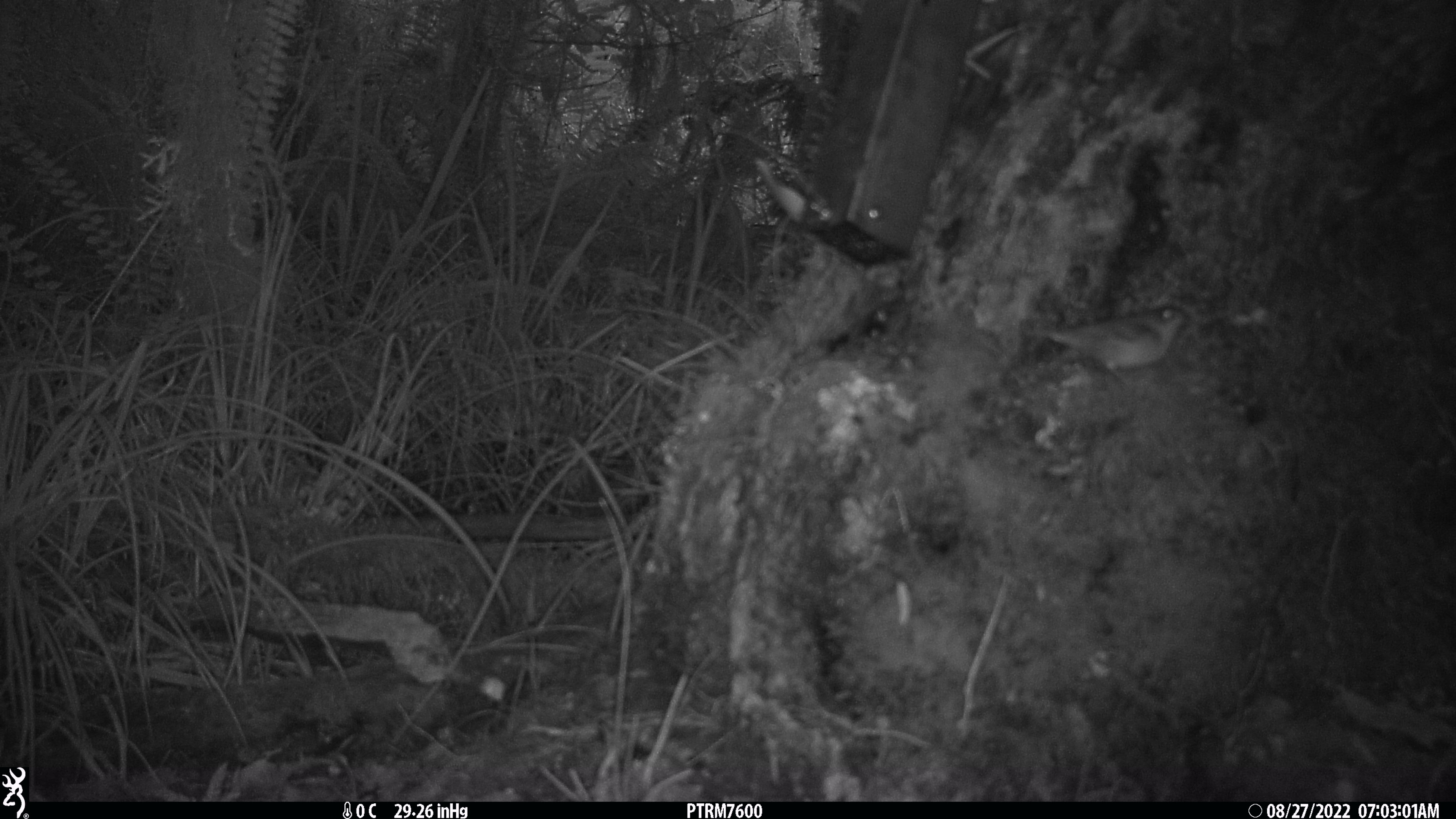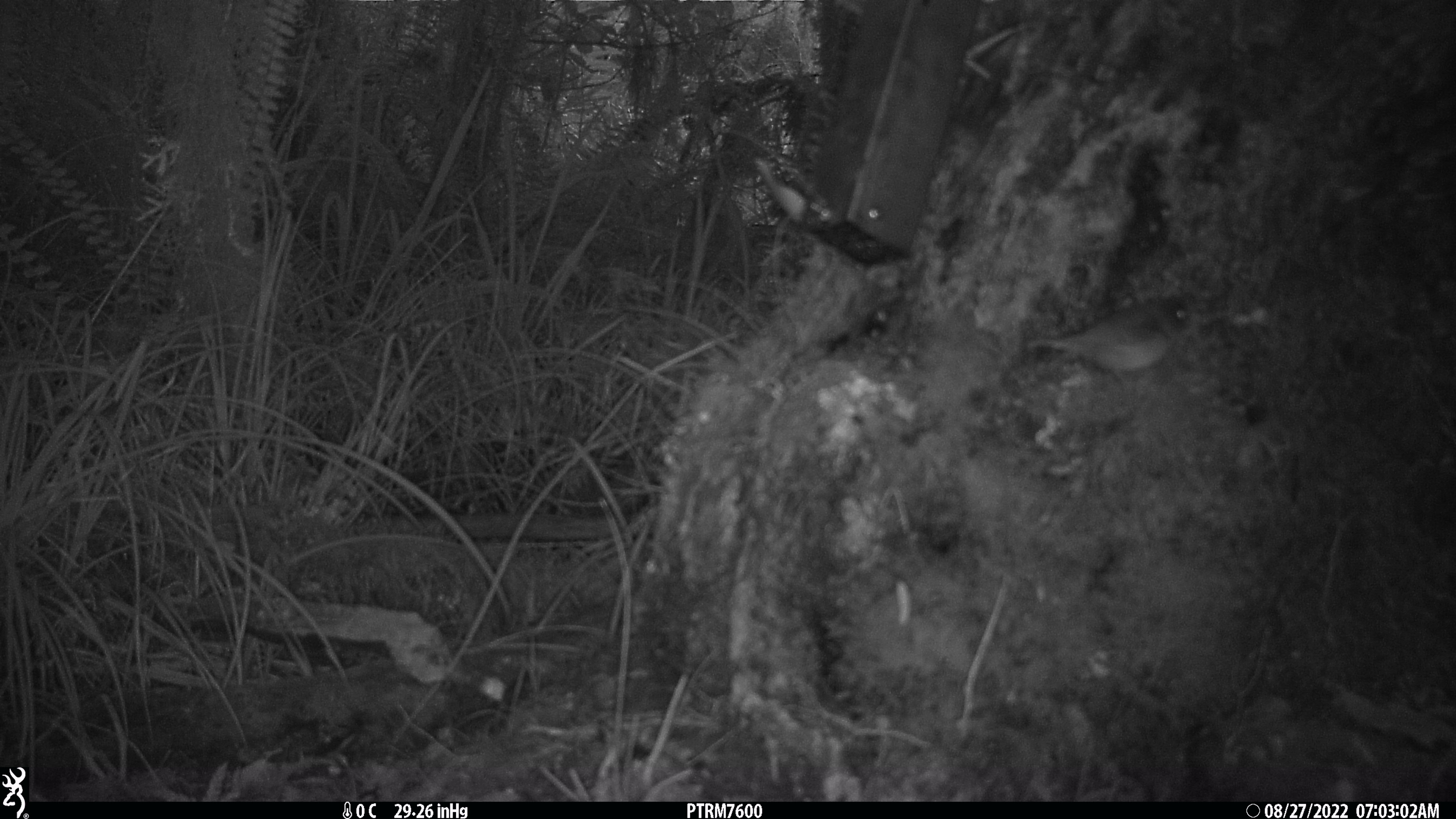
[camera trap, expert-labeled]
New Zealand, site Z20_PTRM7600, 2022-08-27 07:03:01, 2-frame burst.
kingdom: Animalia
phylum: Chordata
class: Aves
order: Passeriformes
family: Zosteropidae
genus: Zosterops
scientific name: Zosterops lateralis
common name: silvereye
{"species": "silvereye (Zosterops lateralis)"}